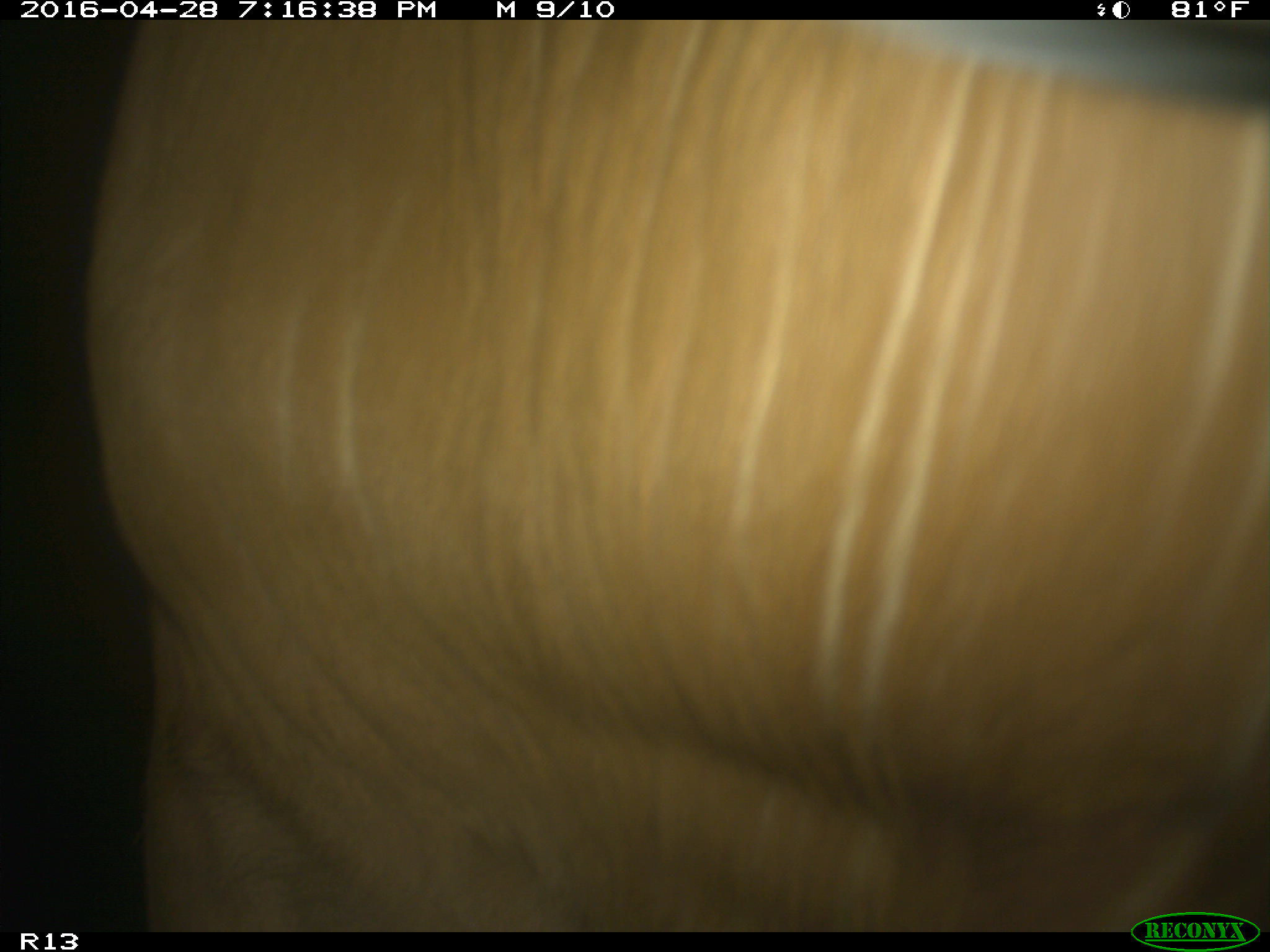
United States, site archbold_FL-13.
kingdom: Animalia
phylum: Chordata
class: Mammalia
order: Artiodactyla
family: Bovidae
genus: Bos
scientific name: Bos taurus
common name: domestic cow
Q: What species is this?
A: Bos taurus (domestic cow).